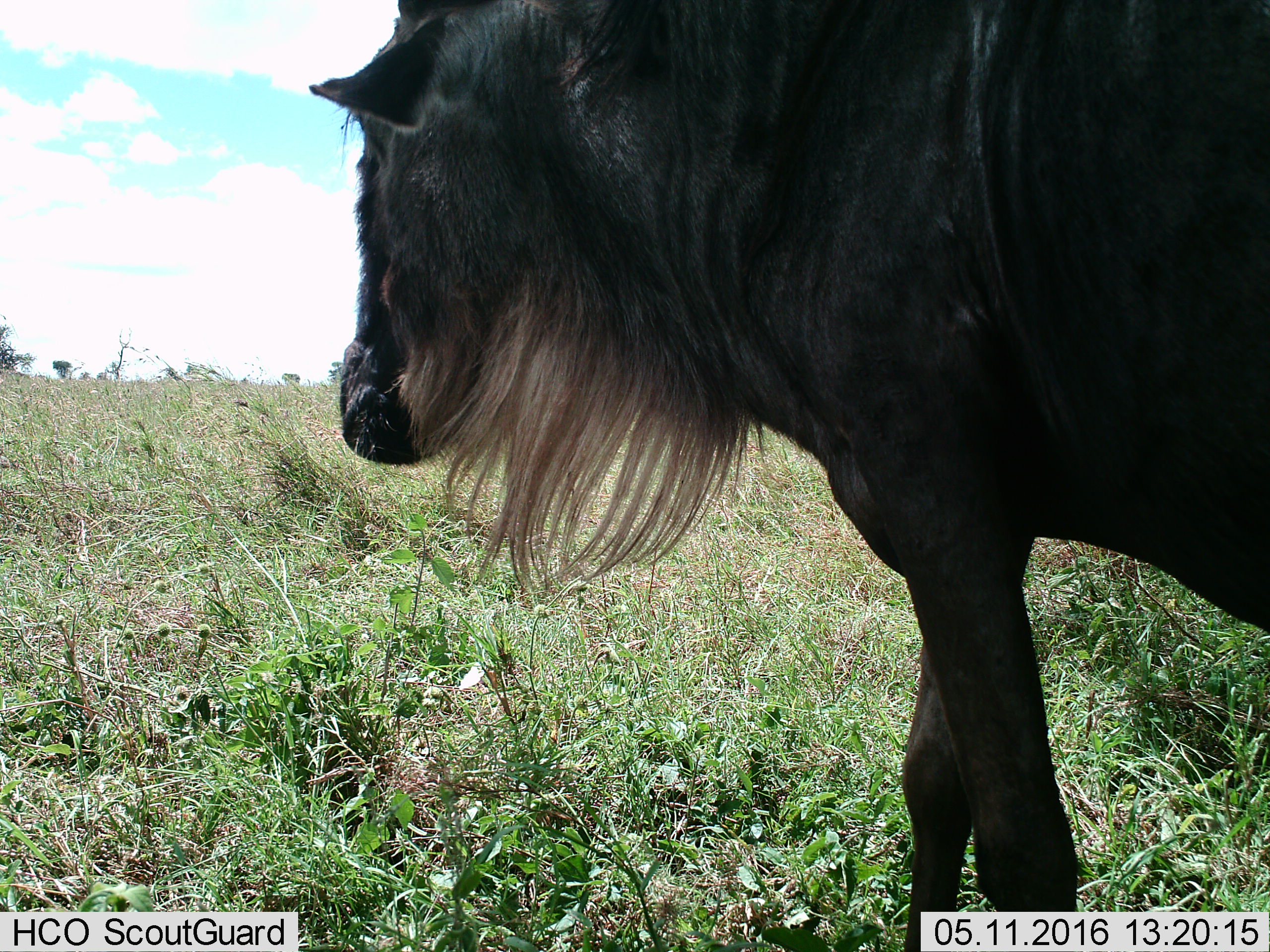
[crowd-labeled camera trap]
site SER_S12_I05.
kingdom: Animalia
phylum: Chordata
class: Mammalia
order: Artiodactyla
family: Bovidae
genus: Connochaetes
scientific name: Connochaetes taurinus taurinus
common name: blue wildebeest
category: wildebeestblue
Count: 1.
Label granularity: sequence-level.